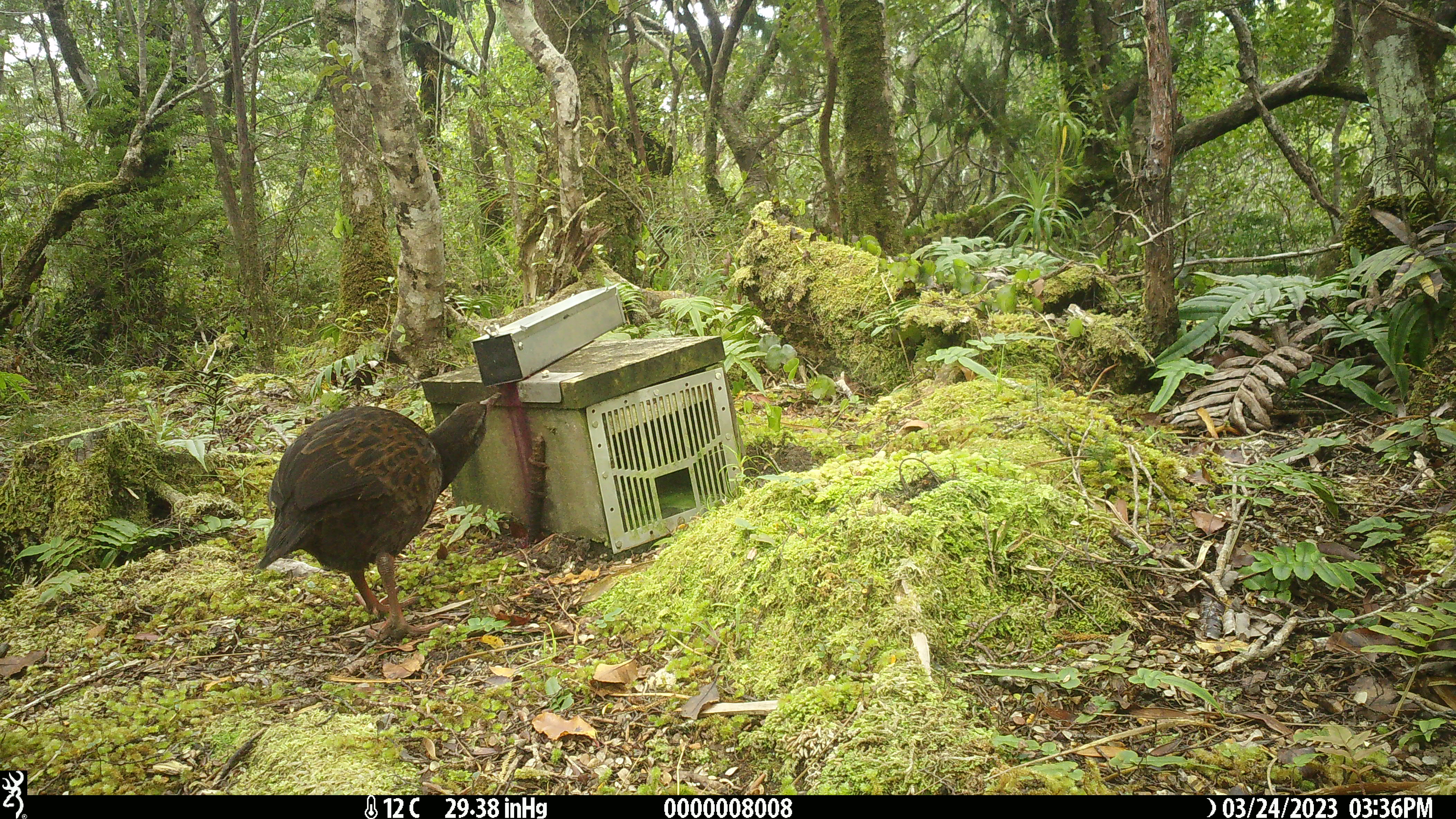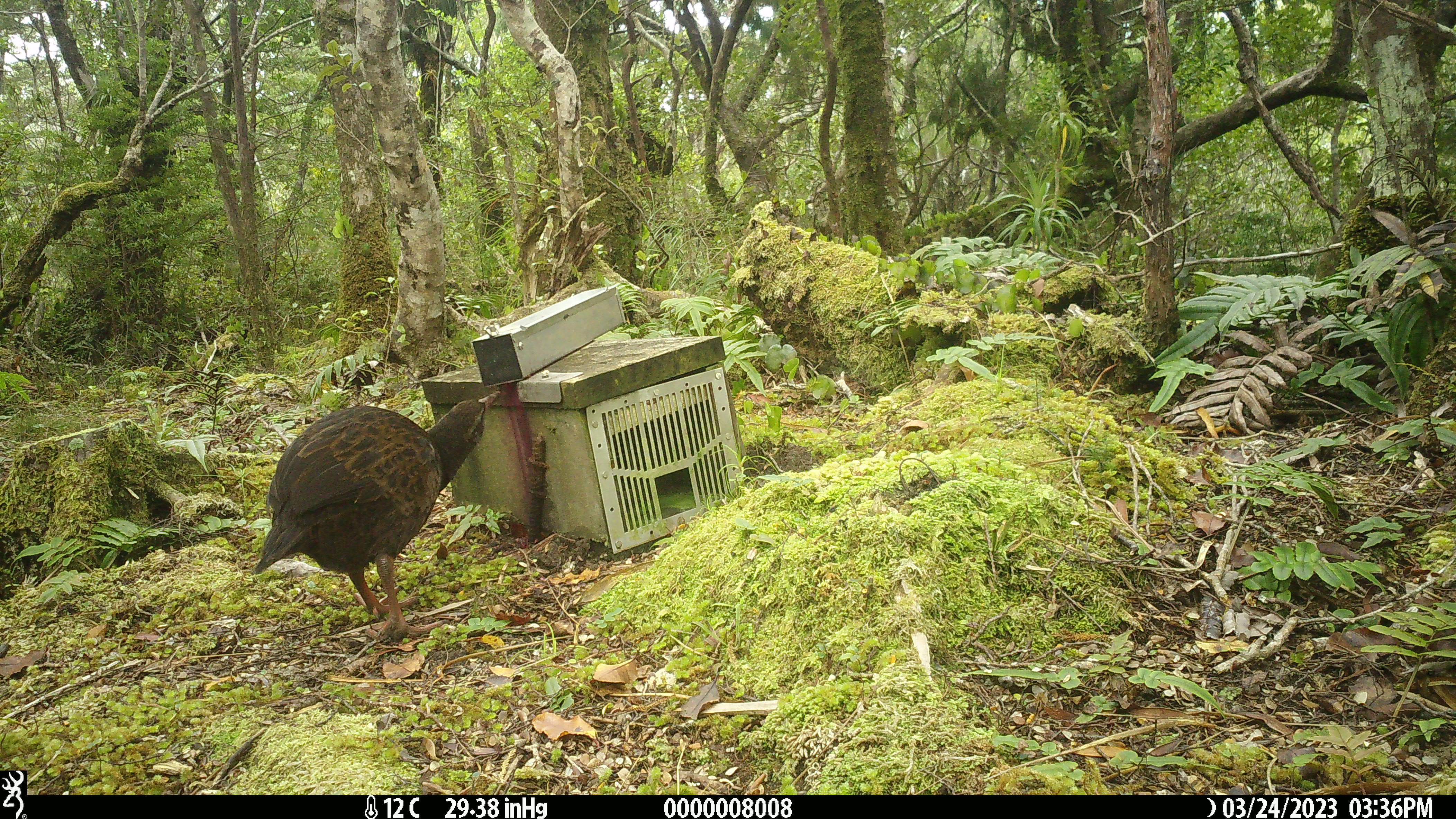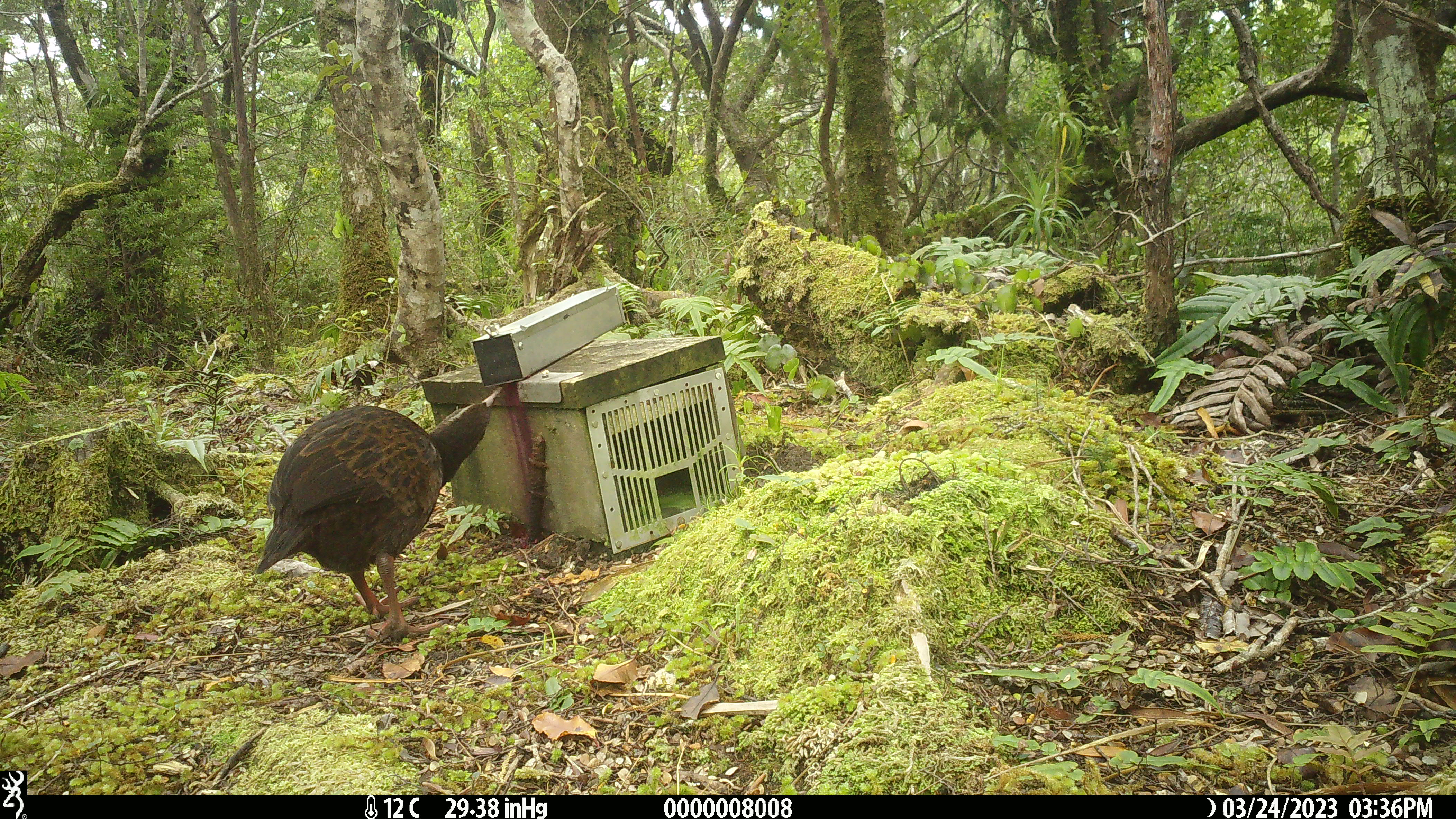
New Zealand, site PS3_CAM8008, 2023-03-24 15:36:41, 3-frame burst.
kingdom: Animalia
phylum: Chordata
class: Aves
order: Gruiformes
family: Rallidae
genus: Gallirallus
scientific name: Gallirallus australis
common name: weka